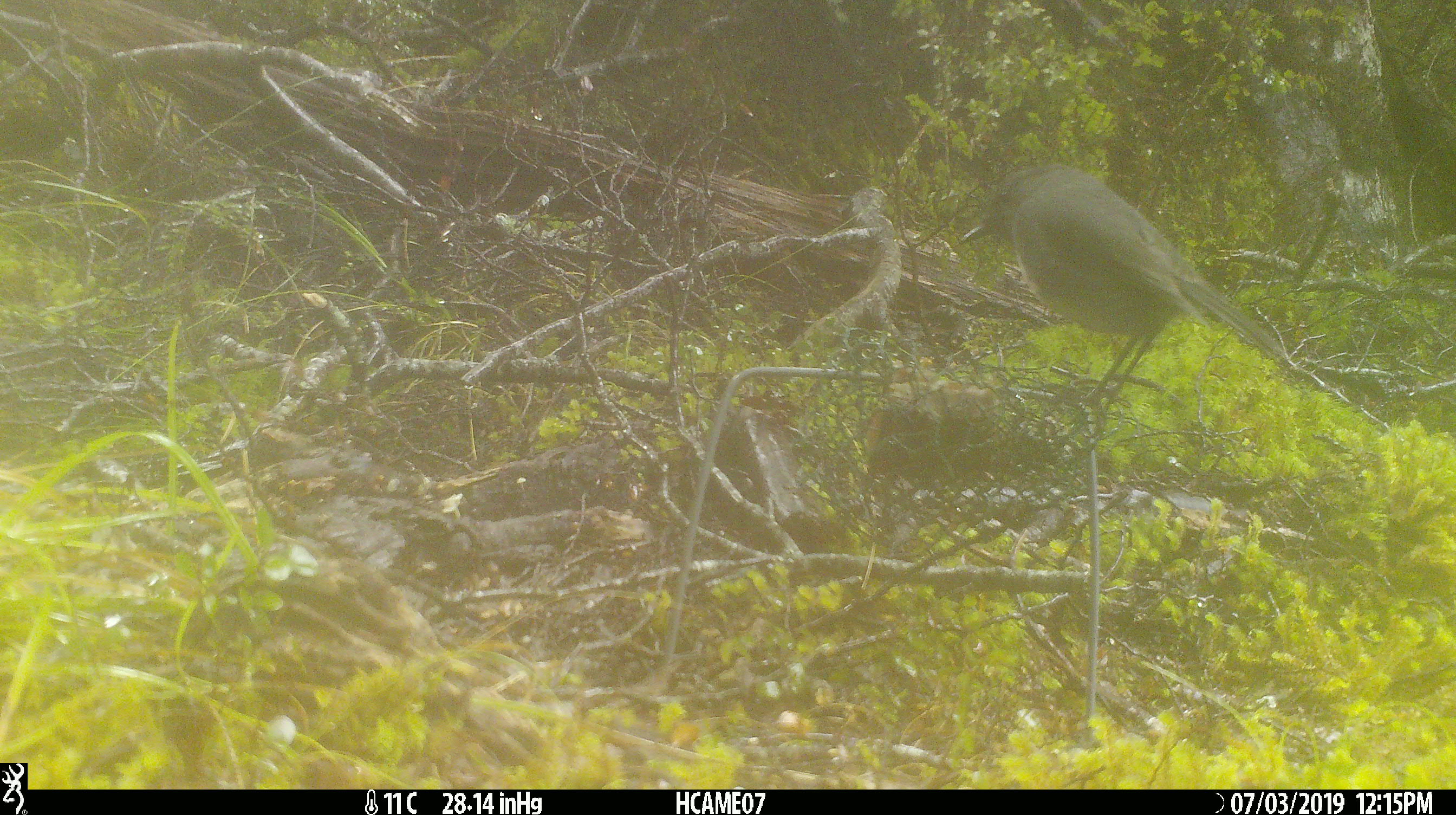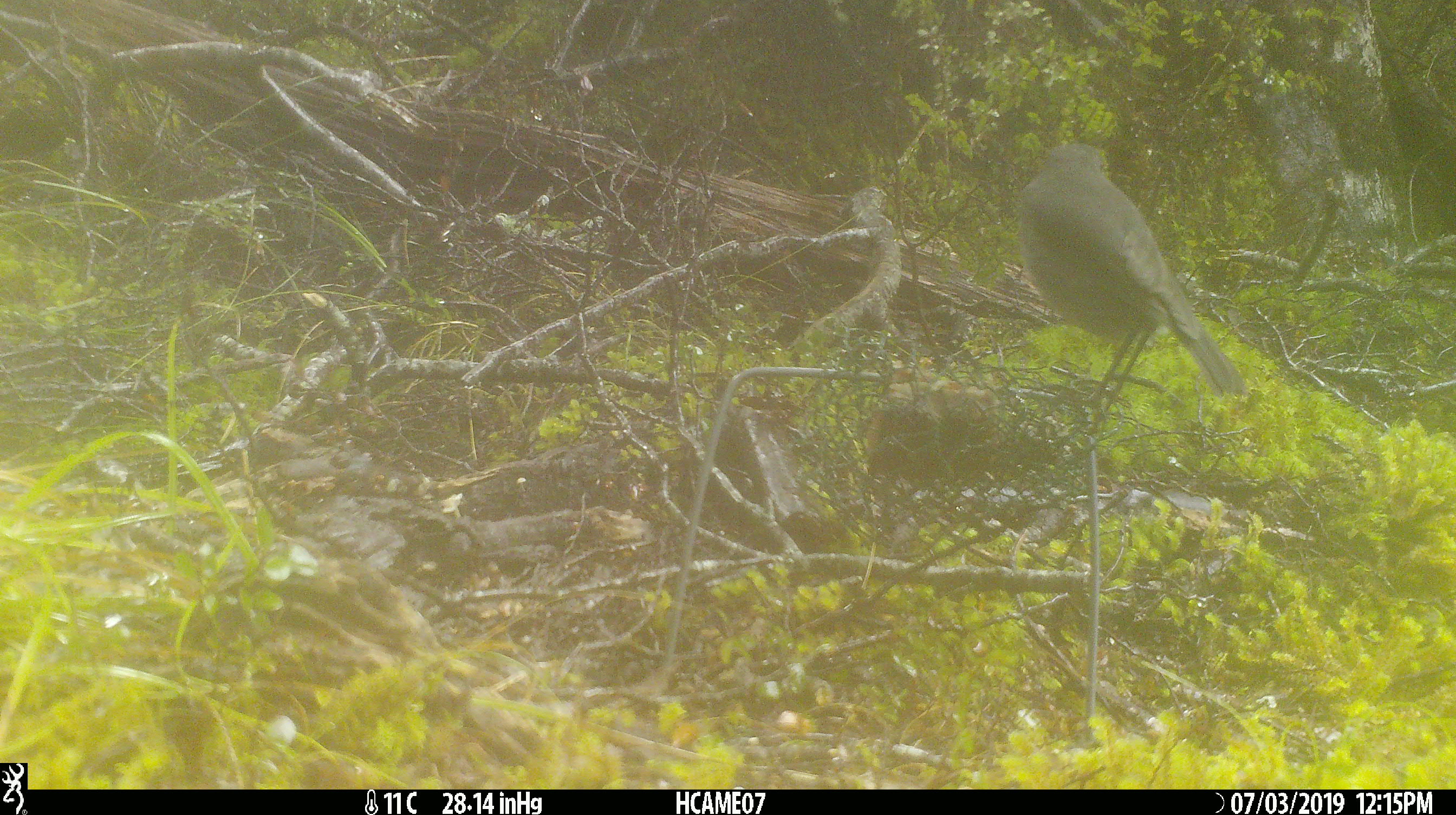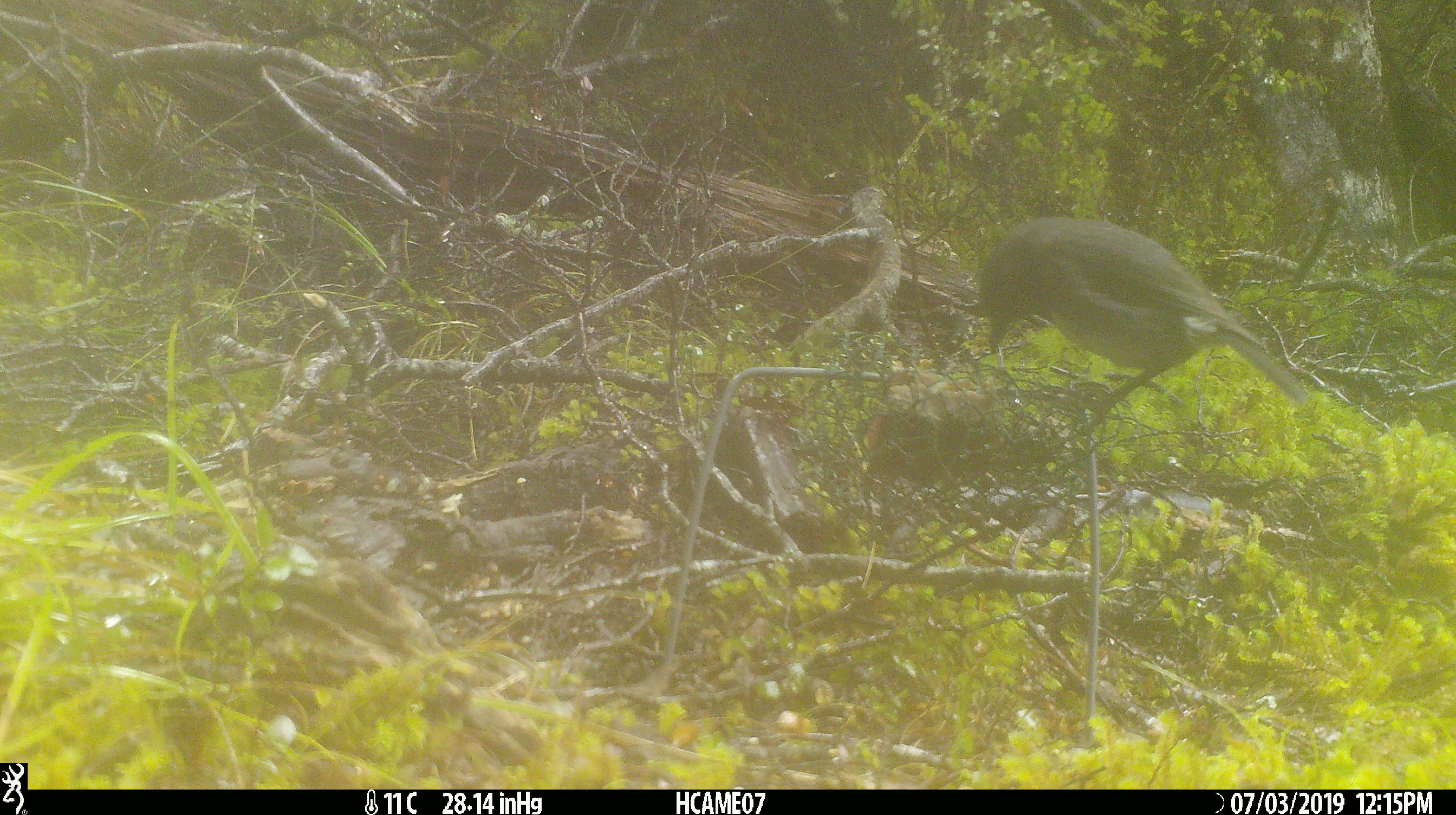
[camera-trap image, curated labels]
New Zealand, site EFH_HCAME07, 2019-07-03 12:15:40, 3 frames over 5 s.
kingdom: Animalia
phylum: Chordata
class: Aves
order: Passeriformes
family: Petroicidae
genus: Petroica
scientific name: Petroica australis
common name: new zealand robin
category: robin